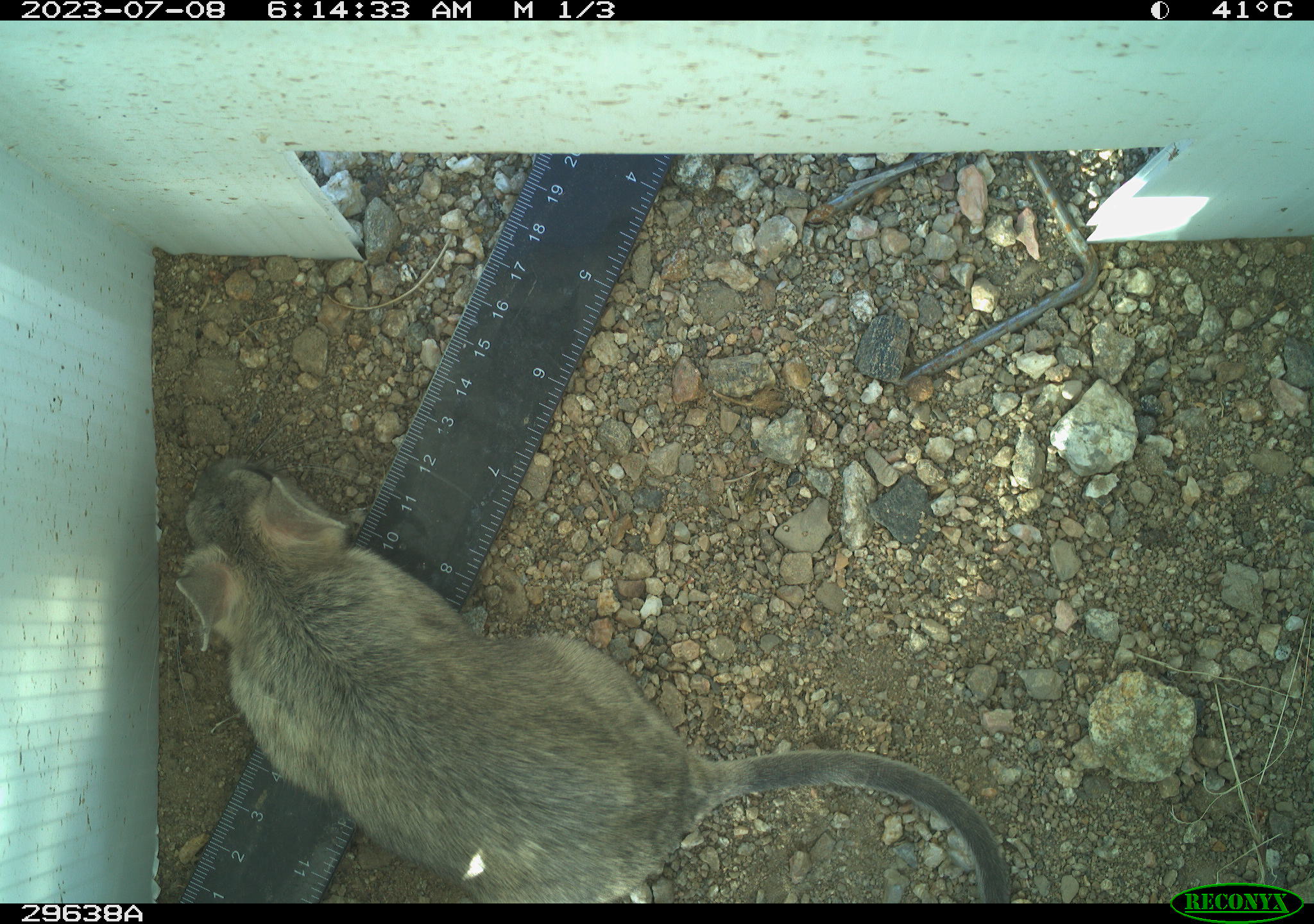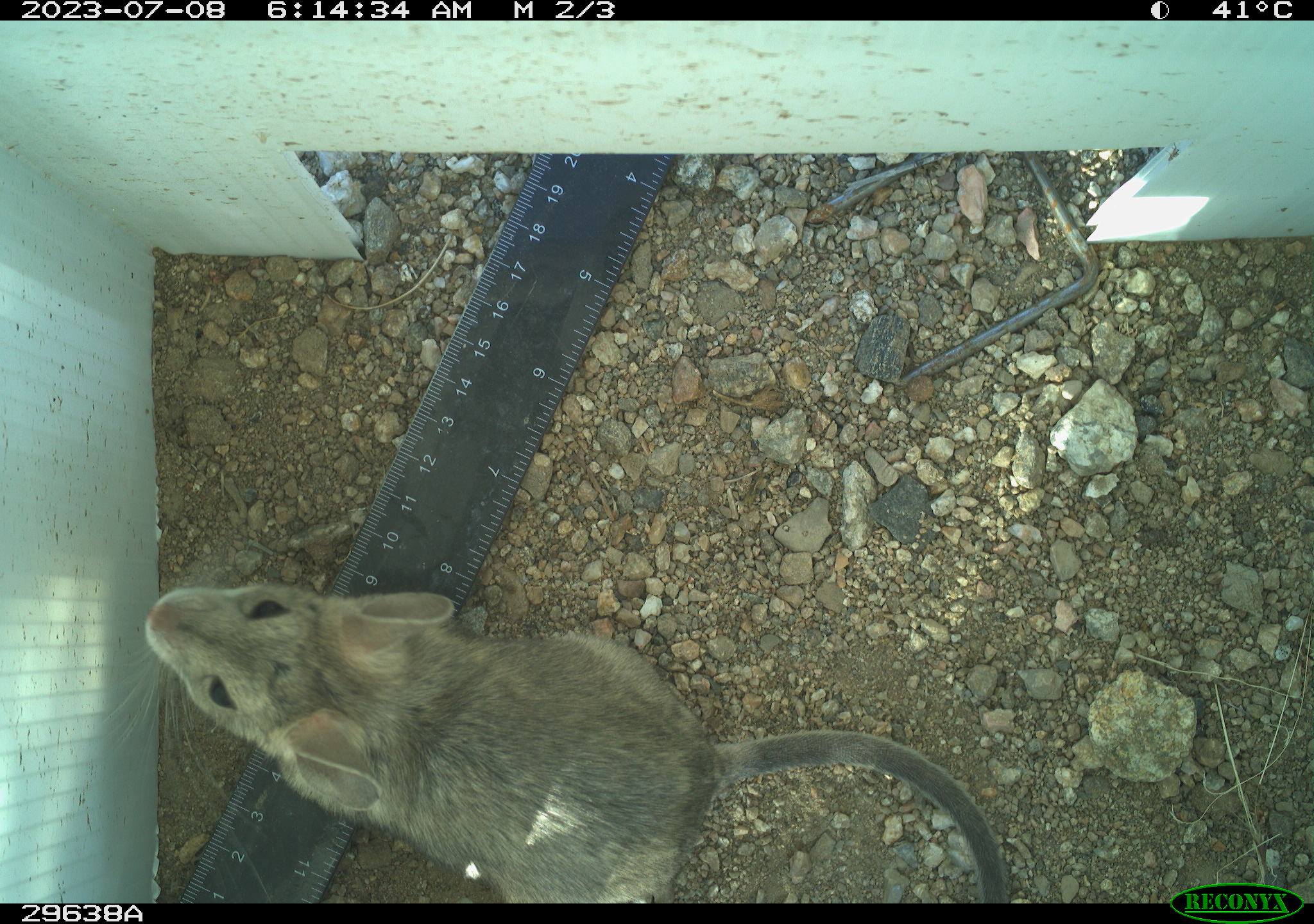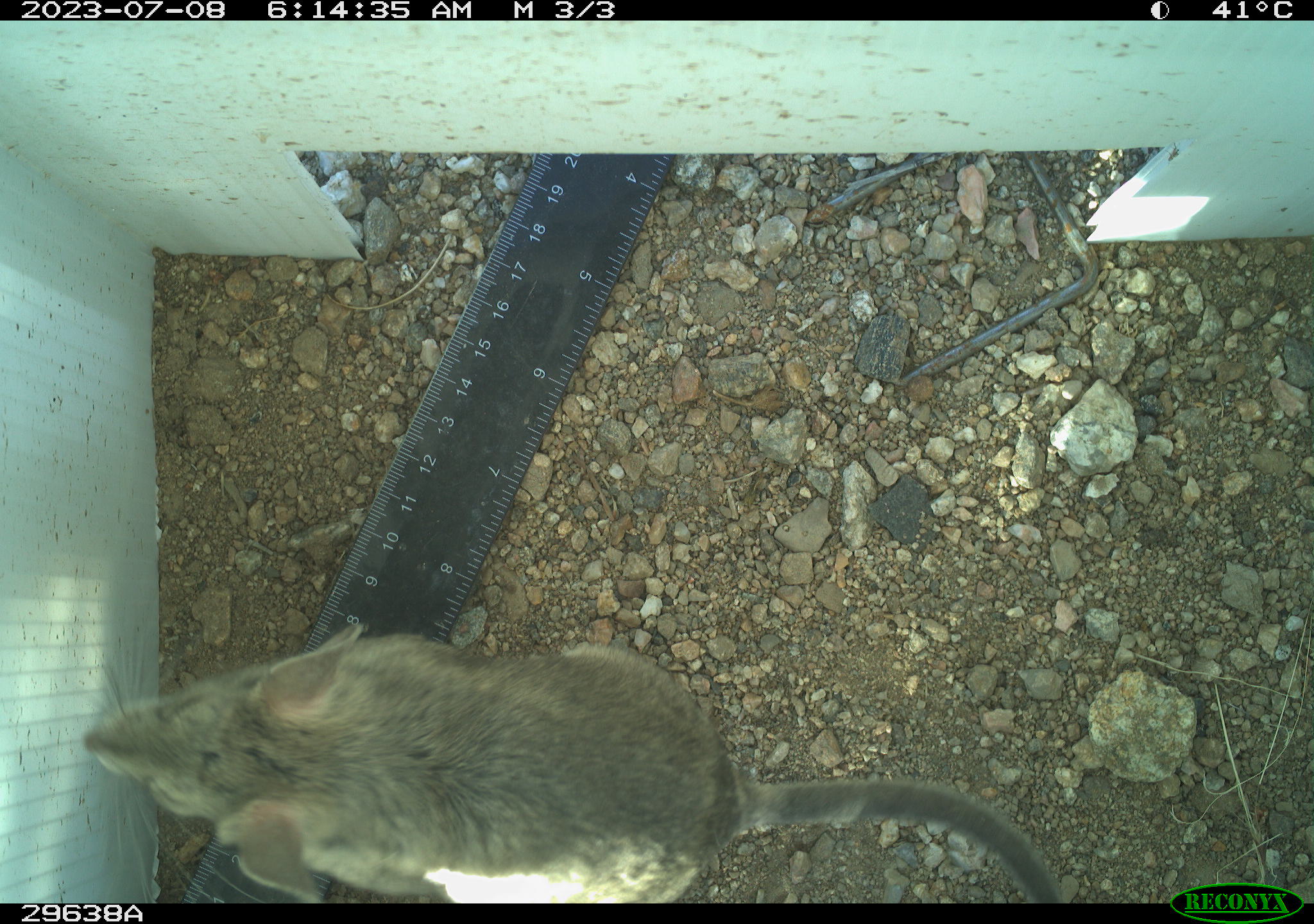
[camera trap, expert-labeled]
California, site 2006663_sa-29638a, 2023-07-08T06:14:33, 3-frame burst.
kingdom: Animalia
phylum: Chordata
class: Mammalia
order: Rodentia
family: Cricetidae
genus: Neotoma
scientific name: Neotoma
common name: pack rat or woodrat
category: neotoma species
Neotoma species (pack rat or woodrat) (Neotoma).